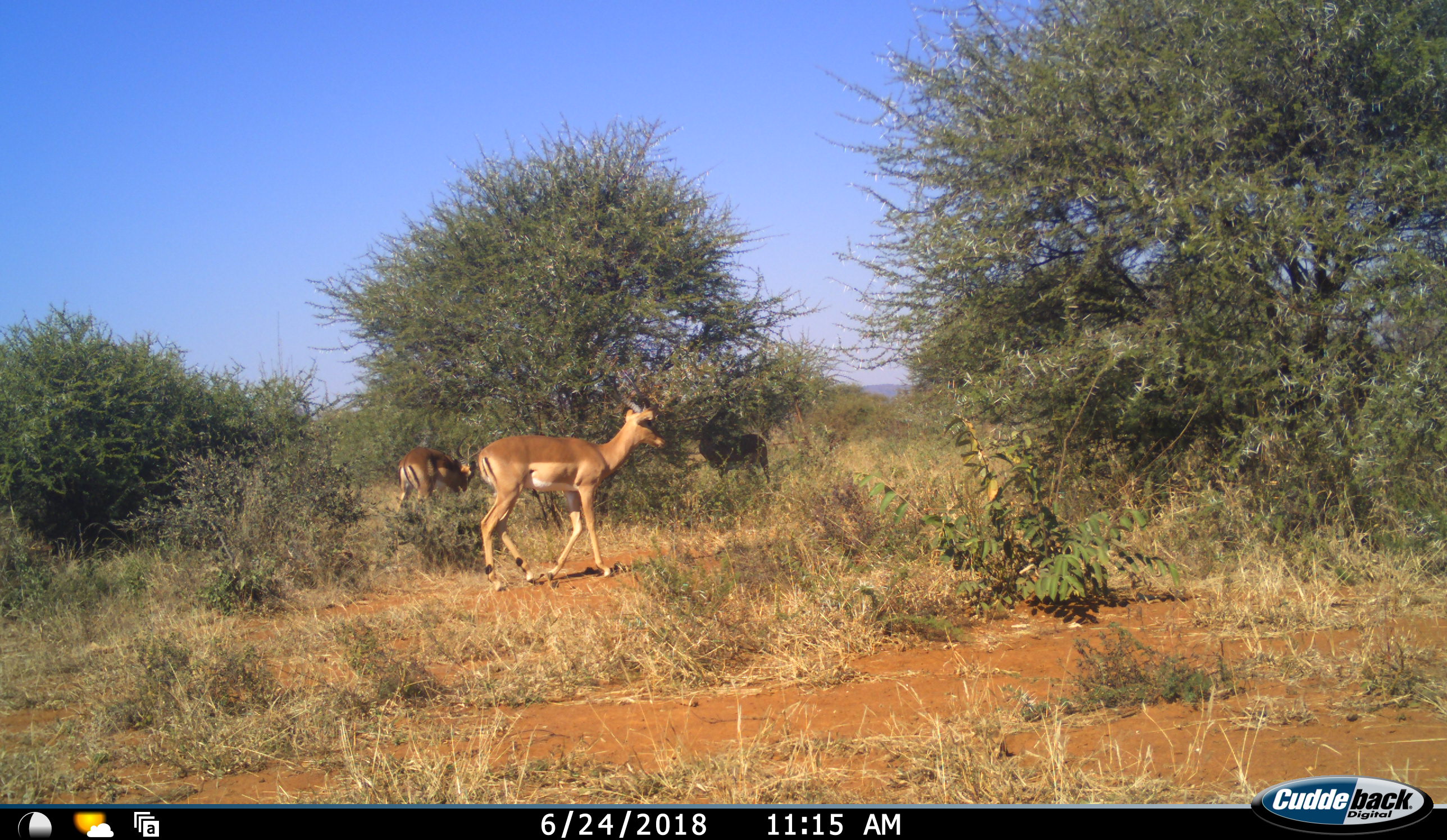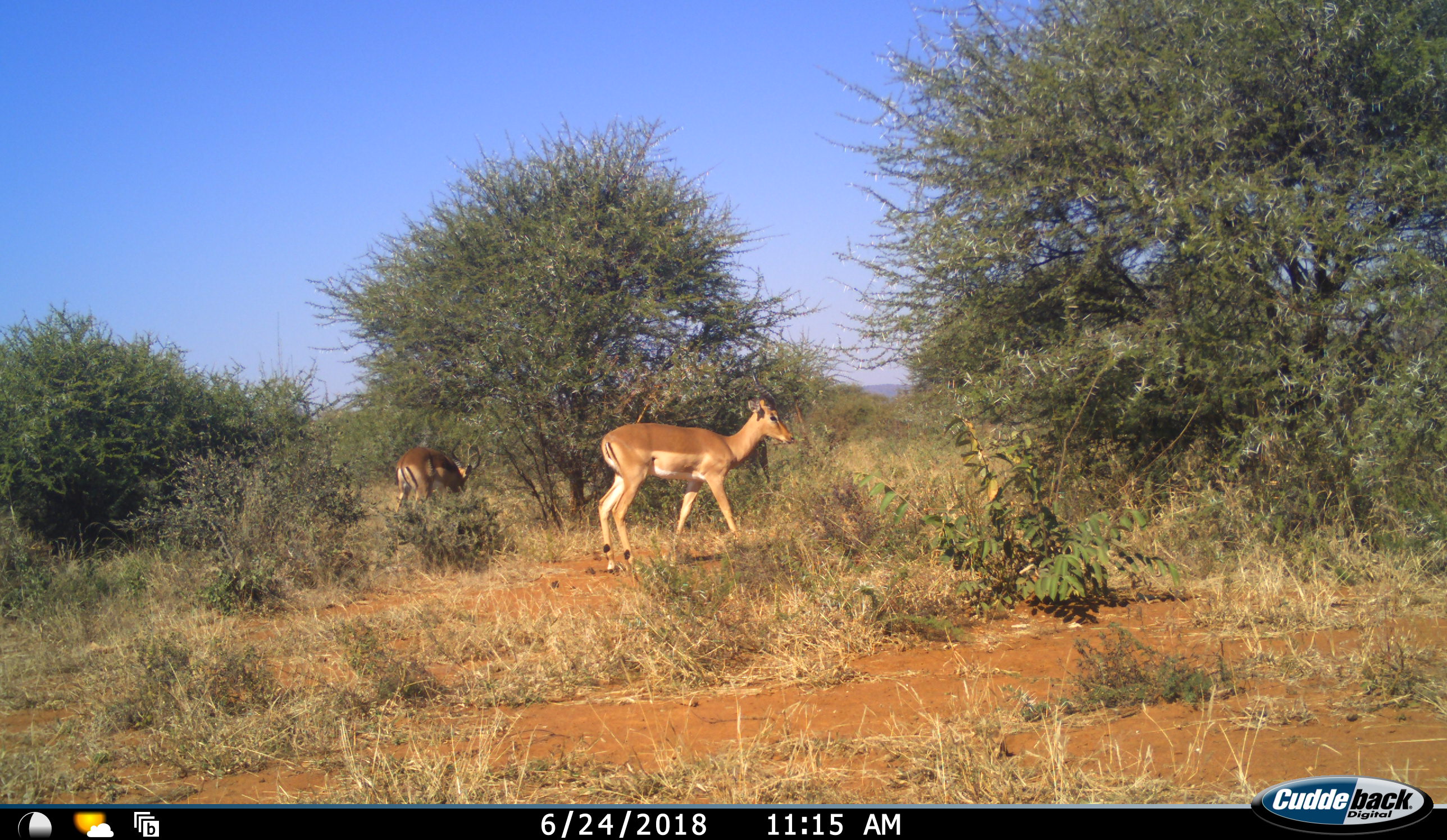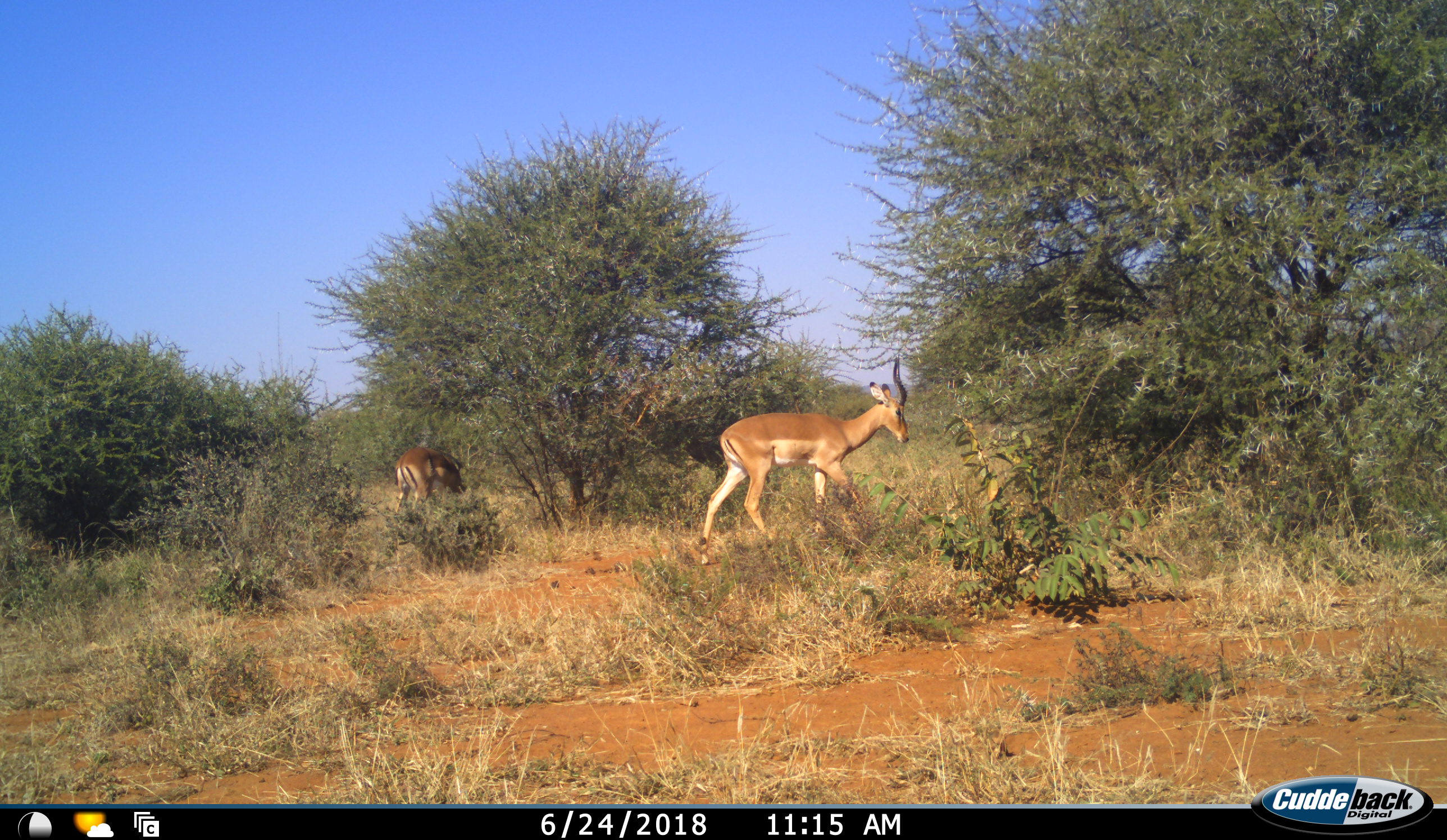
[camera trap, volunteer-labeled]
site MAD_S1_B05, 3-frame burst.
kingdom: Animalia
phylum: Chordata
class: Mammalia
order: Artiodactyla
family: Bovidae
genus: Aepyceros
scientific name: Aepyceros melampus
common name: impala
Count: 3.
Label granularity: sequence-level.